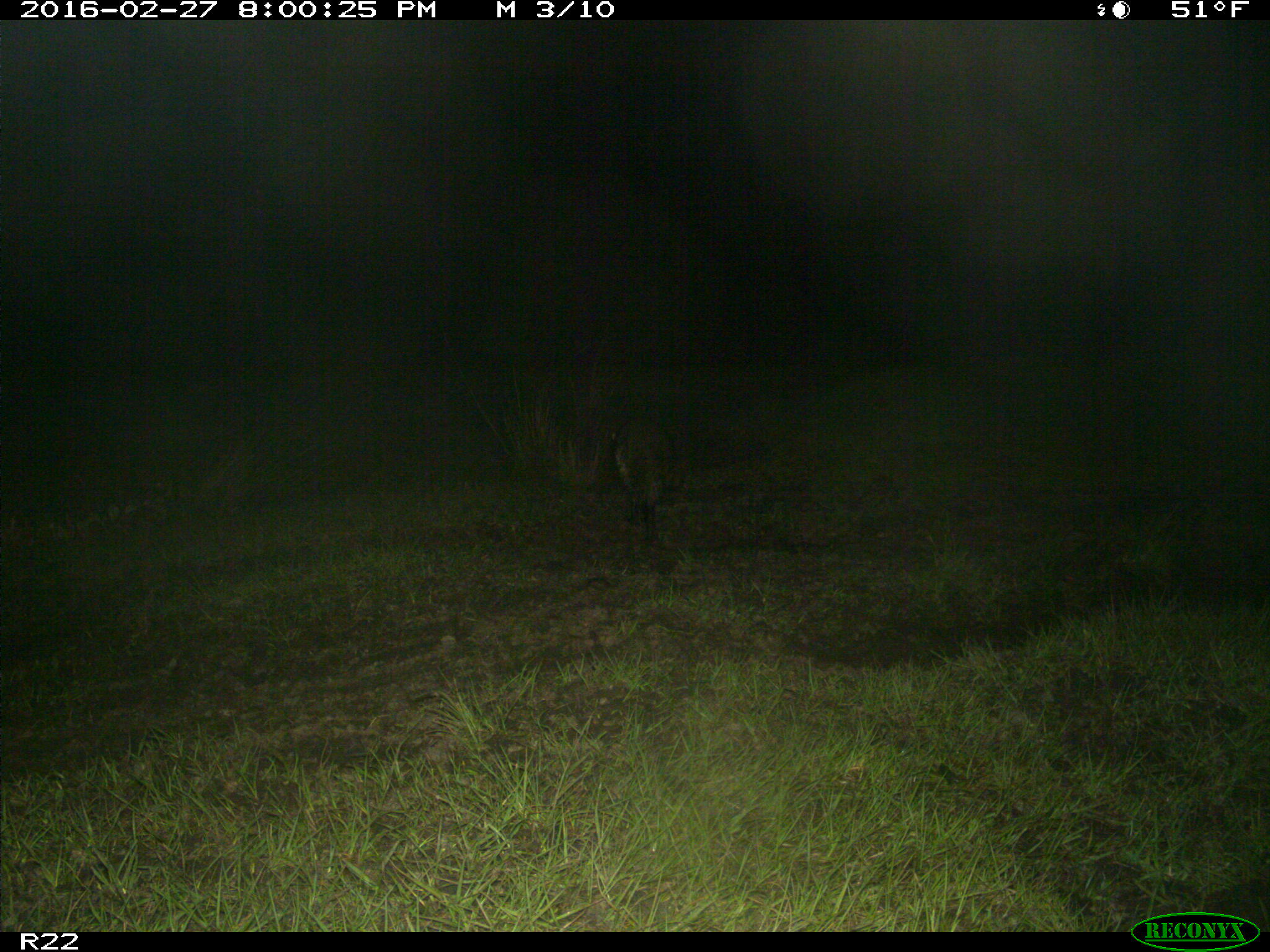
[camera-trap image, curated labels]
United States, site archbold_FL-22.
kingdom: Animalia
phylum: Chordata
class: Mammalia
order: Carnivora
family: Procyonidae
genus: Procyon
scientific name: Procyon lotor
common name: common raccoon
Procyon lotor (common raccoon).